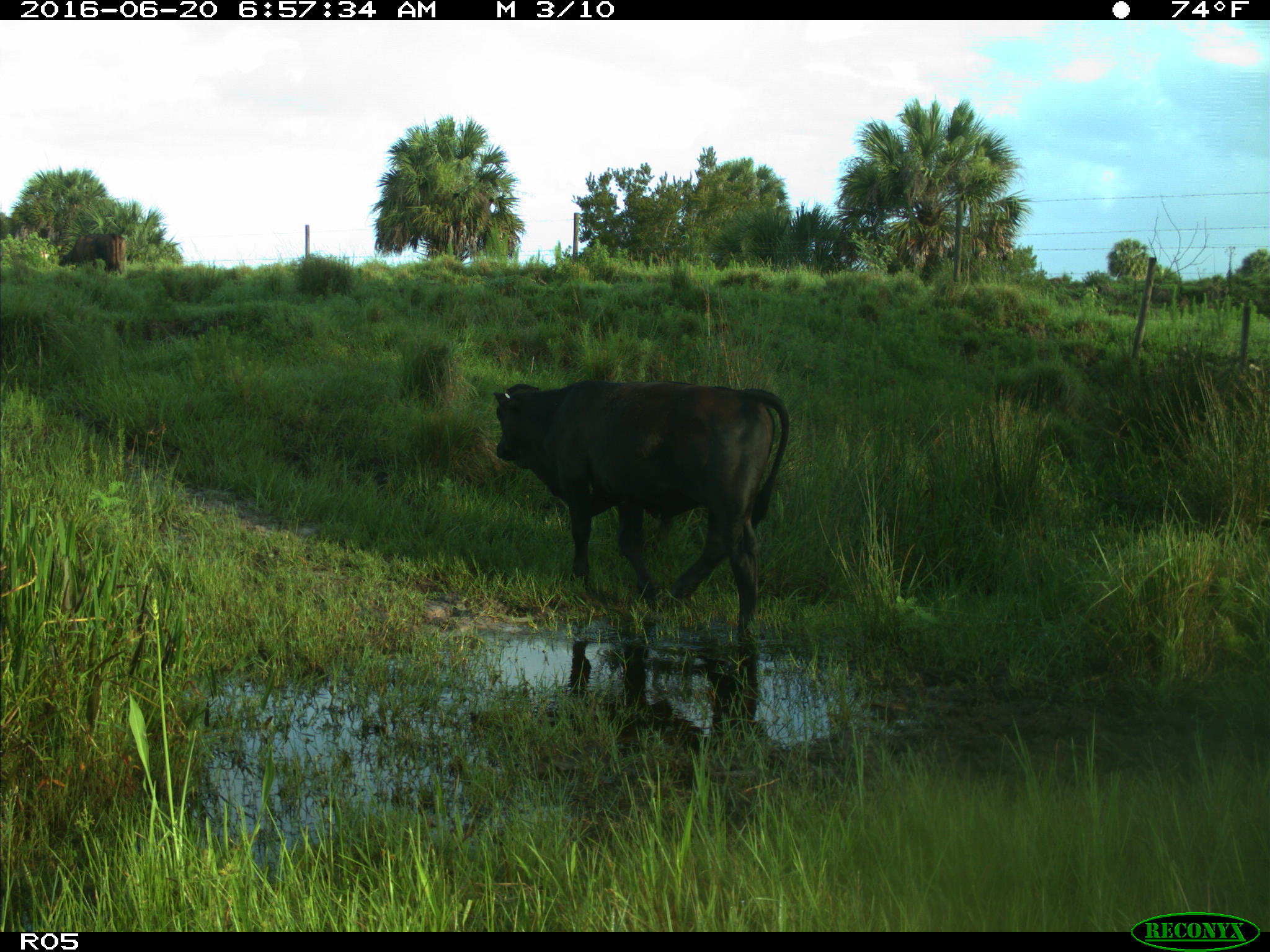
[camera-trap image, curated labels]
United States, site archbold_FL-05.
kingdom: Animalia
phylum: Chordata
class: Mammalia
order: Artiodactyla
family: Bovidae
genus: Bos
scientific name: Bos taurus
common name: domestic cow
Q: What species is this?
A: Bos taurus (domestic cow).